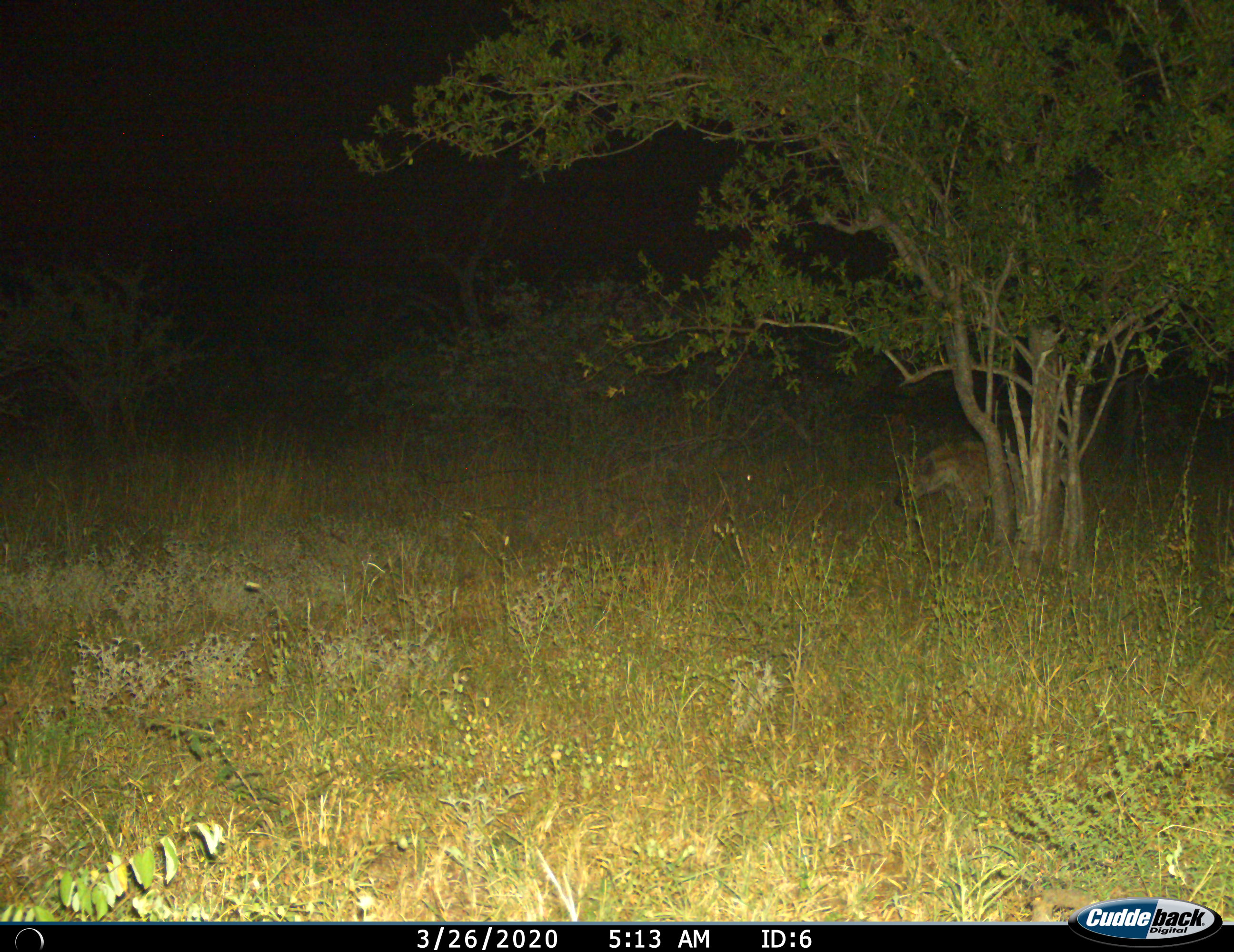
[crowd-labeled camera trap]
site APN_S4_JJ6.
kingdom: Animalia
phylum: Chordata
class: Mammalia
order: Carnivora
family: Hyaenidae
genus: Crocuta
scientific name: Crocuta crocuta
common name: spotted hyena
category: hyenaspotted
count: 1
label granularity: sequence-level